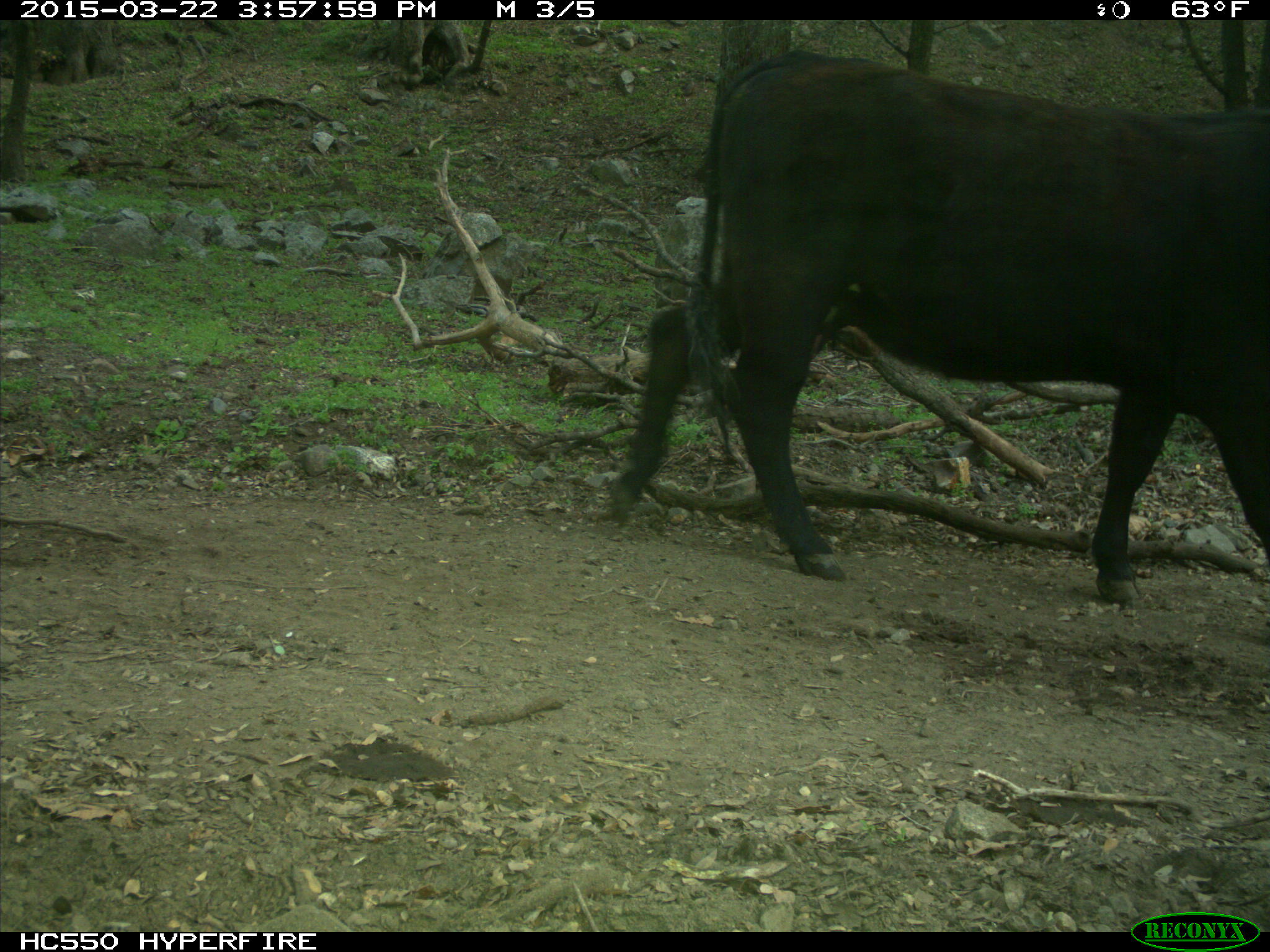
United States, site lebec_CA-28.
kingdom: Animalia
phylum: Chordata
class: Mammalia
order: Artiodactyla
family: Bovidae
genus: Bos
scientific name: Bos taurus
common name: domestic cow